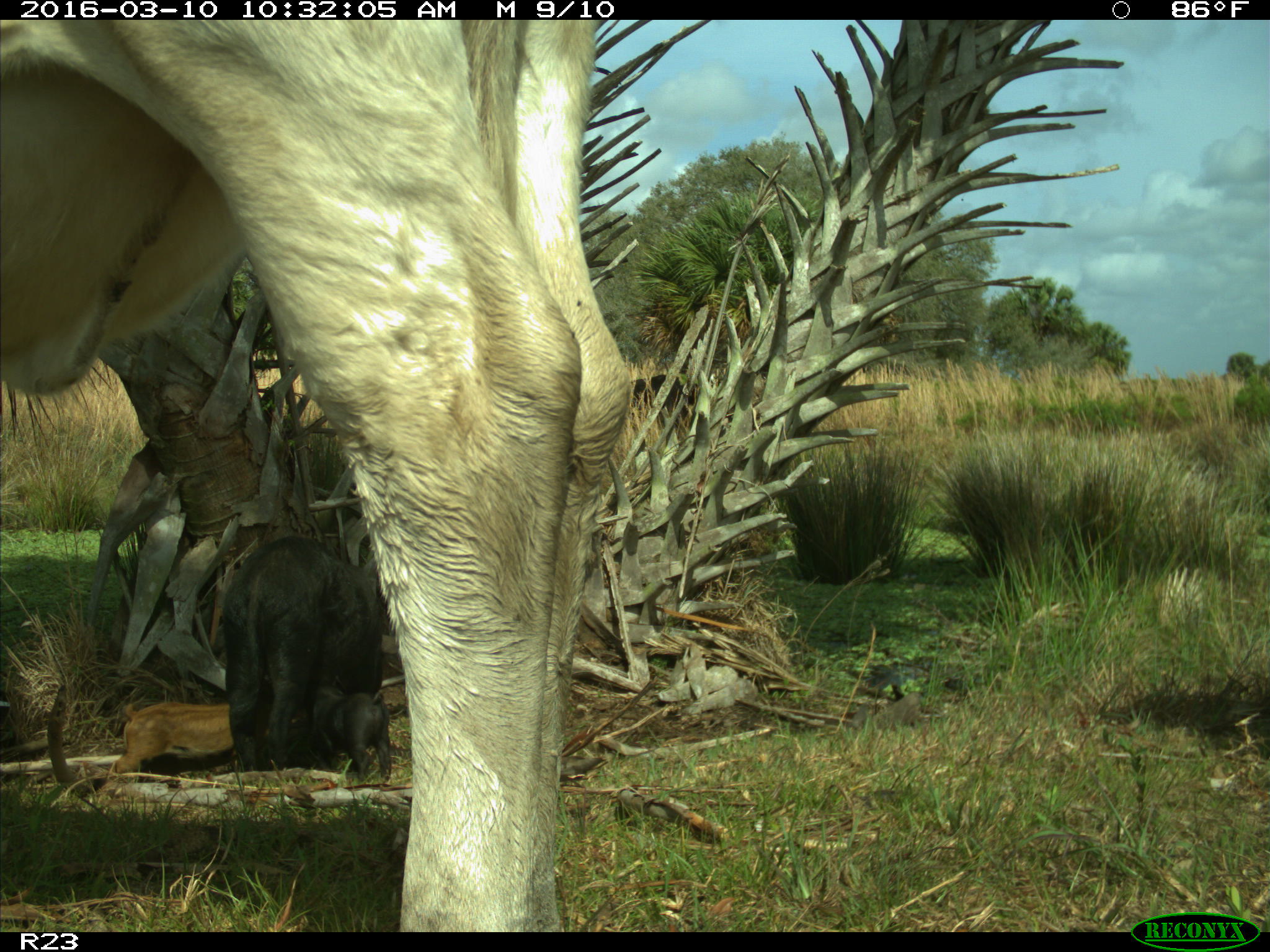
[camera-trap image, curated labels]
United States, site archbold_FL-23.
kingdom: Animalia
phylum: Chordata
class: Mammalia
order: Artiodactyla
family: Suidae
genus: Sus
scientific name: Sus scrofa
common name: wild boar